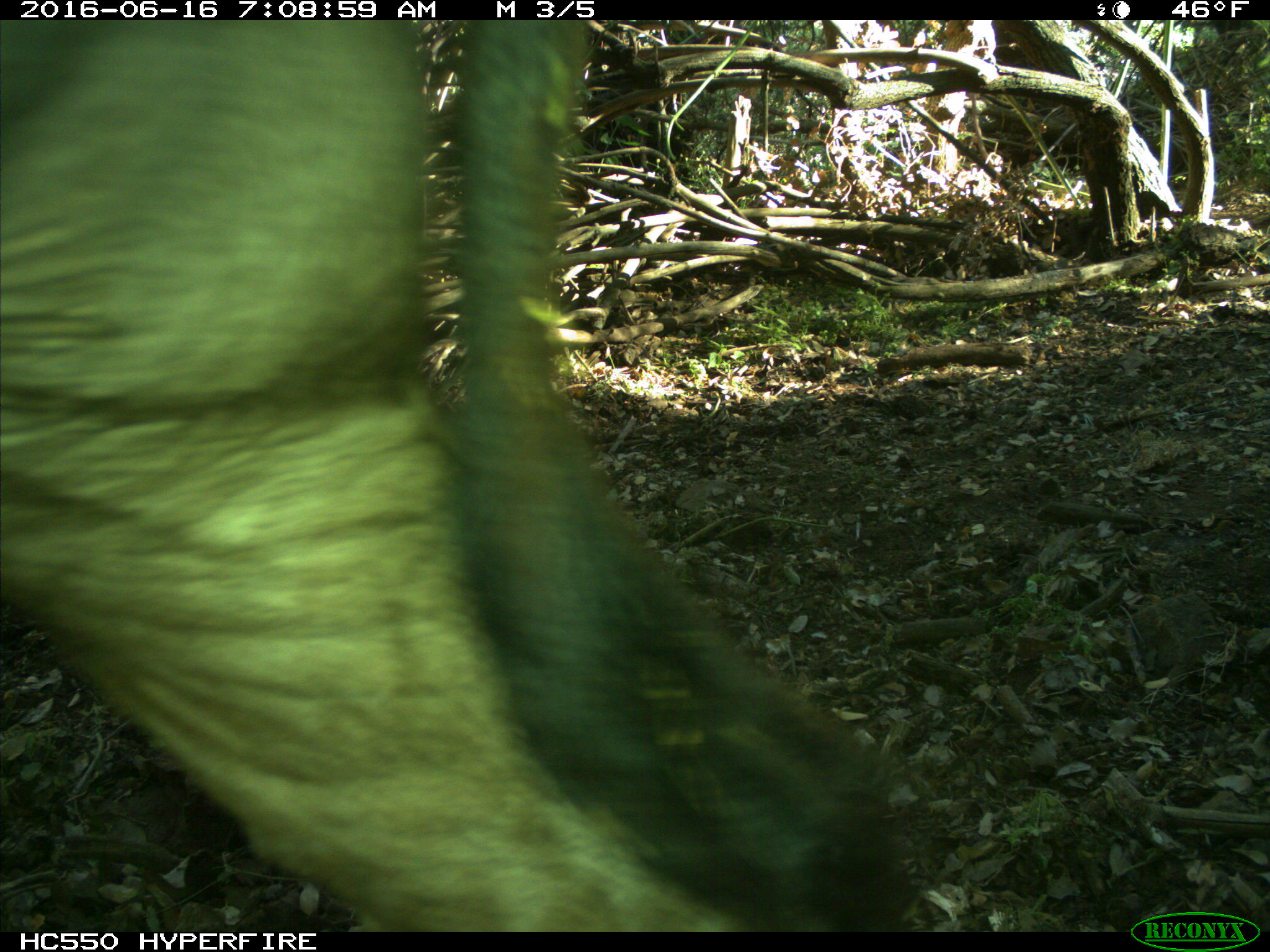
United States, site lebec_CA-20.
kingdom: Animalia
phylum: Chordata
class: Mammalia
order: Artiodactyla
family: Bovidae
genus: Bos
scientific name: Bos taurus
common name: domestic cow